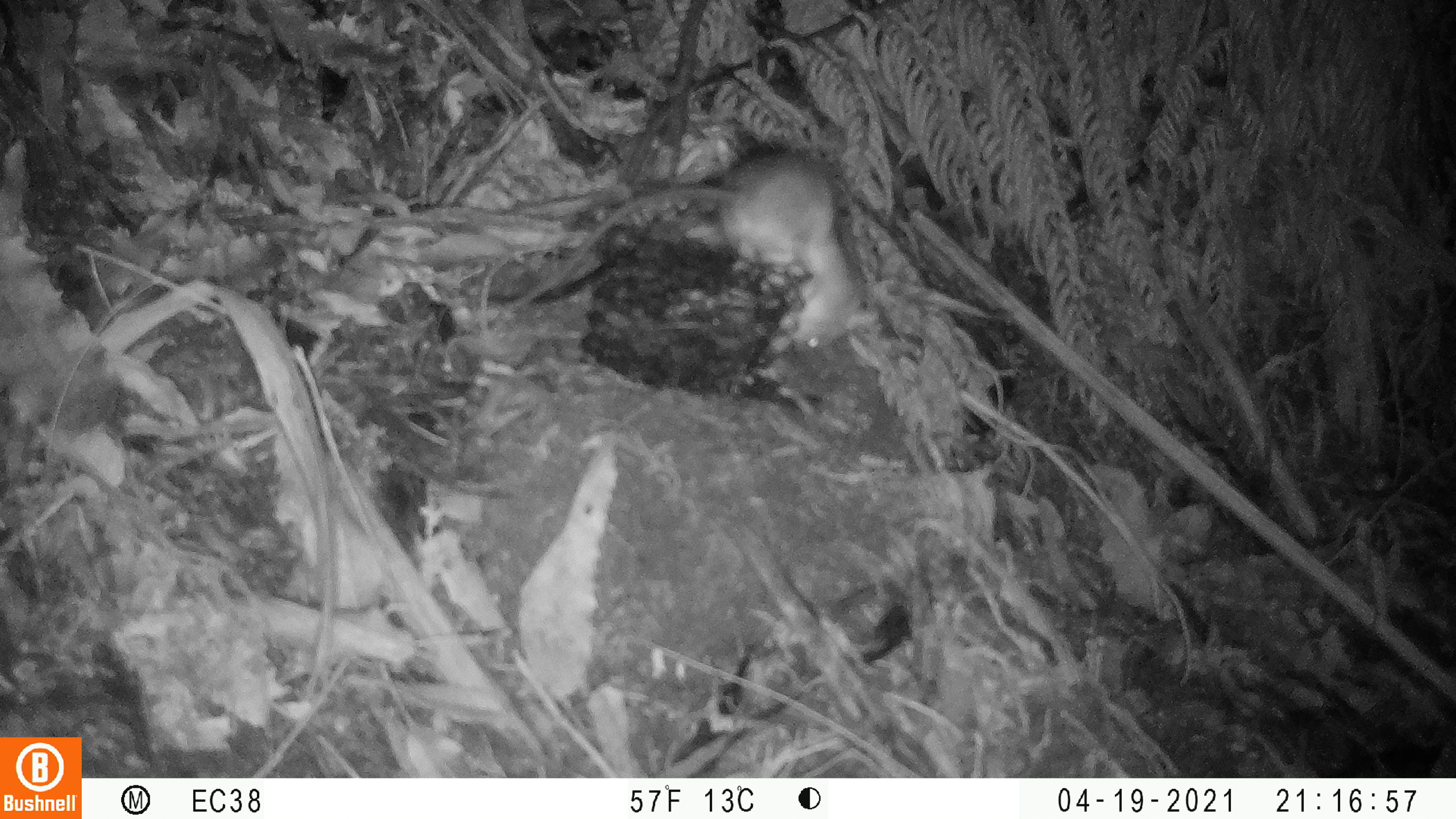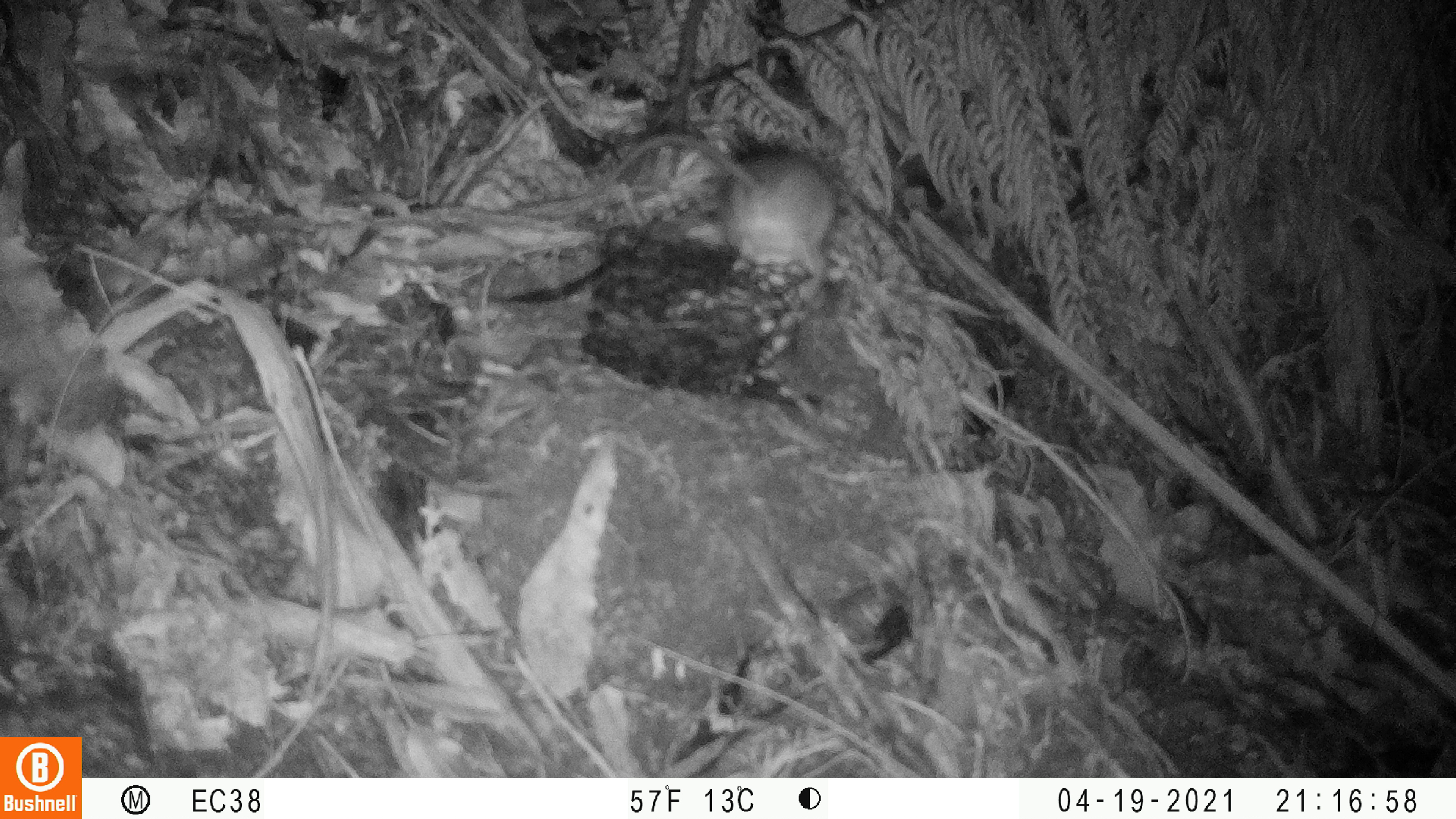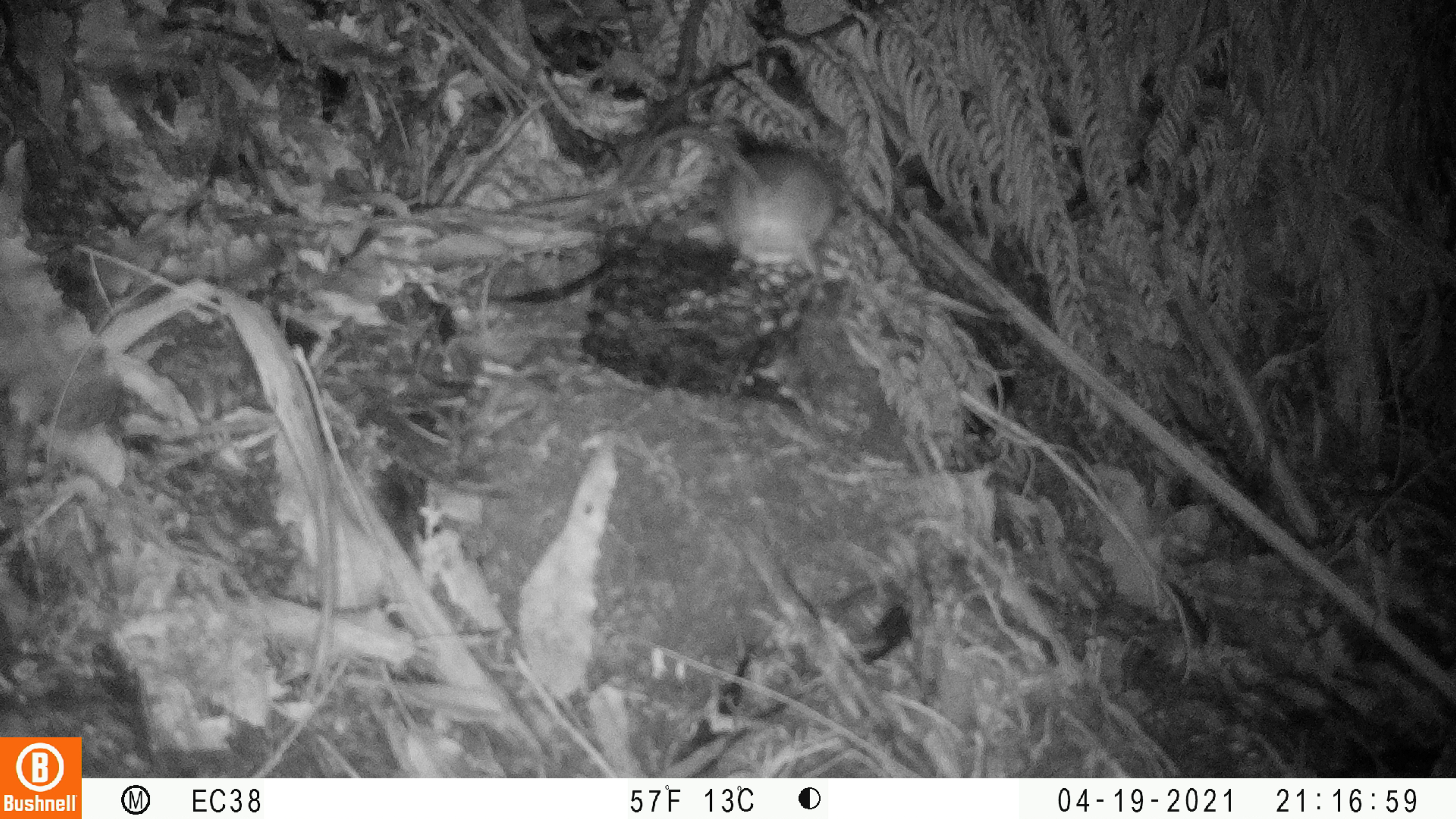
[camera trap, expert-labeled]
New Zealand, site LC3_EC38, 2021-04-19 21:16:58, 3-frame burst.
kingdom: Animalia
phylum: Chordata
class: Mammalia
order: Rodentia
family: Muridae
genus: Rattus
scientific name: Rattus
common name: rat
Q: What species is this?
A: Rat (Rattus).